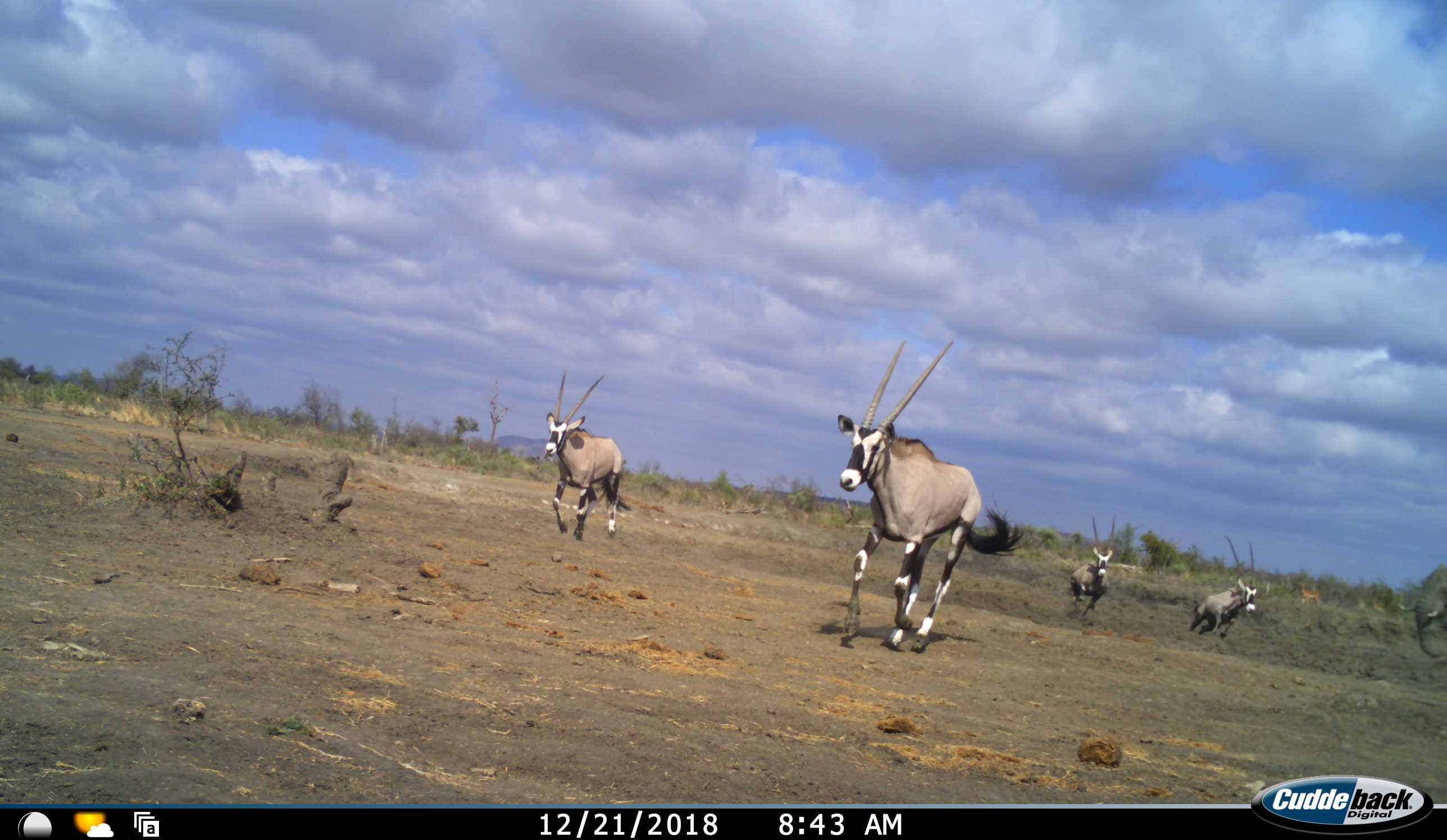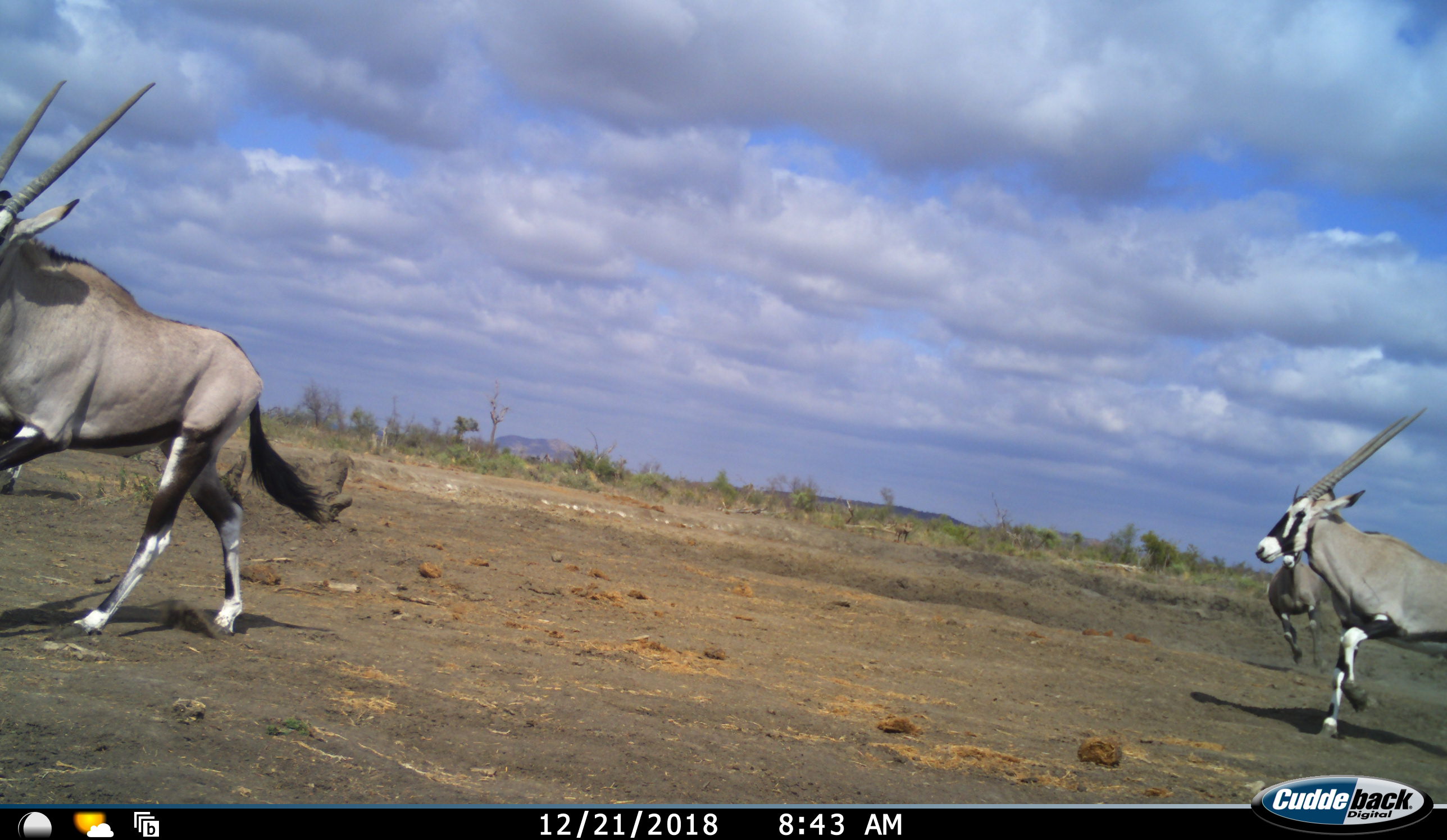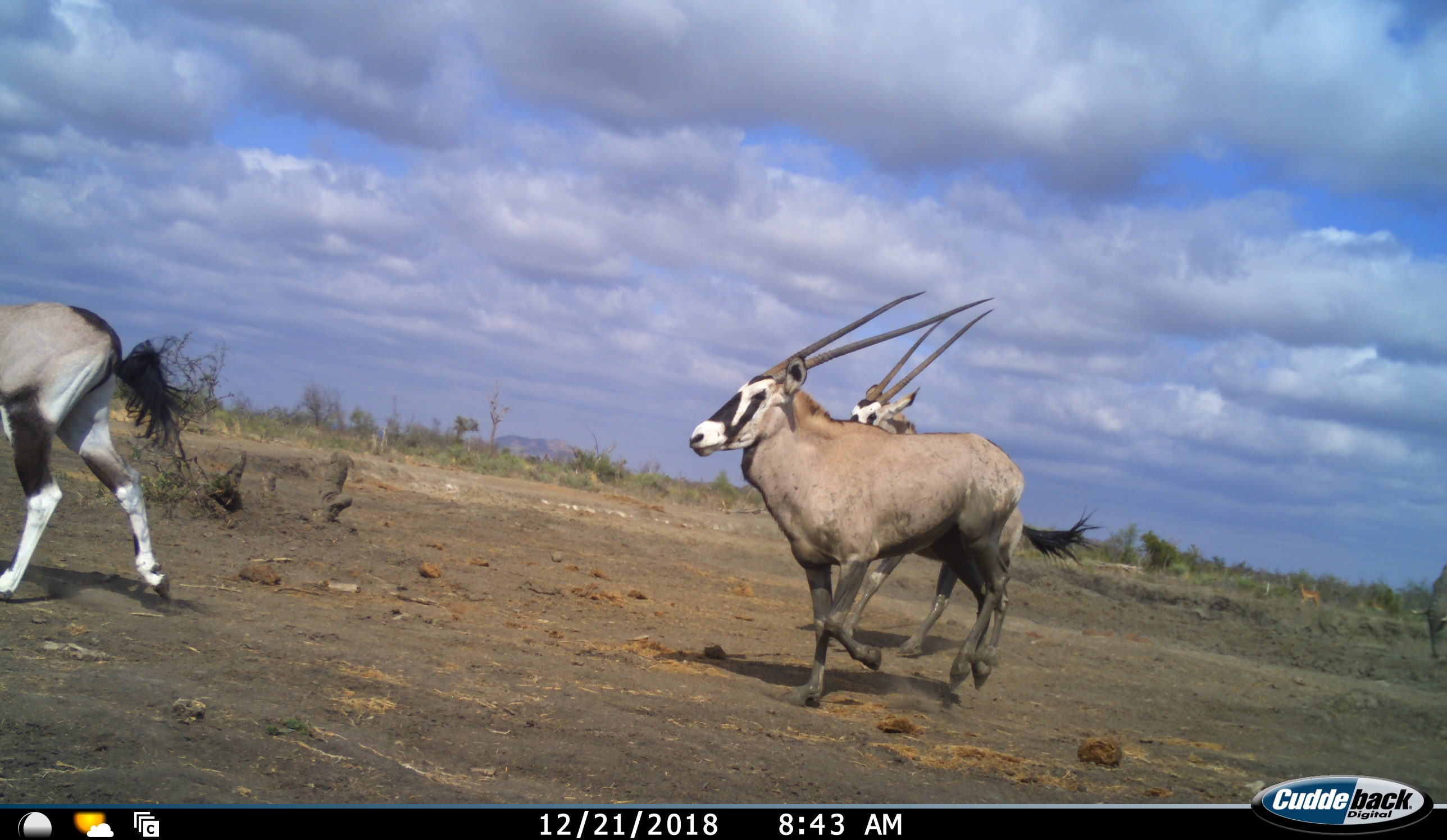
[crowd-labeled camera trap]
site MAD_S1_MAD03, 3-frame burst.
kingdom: Animalia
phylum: Chordata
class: Mammalia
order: Artiodactyla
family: Bovidae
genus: Oryx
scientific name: Oryx gazella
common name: gemsbok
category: oryx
Oryx (gemsbok) (Oryx gazella), count 4. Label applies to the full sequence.